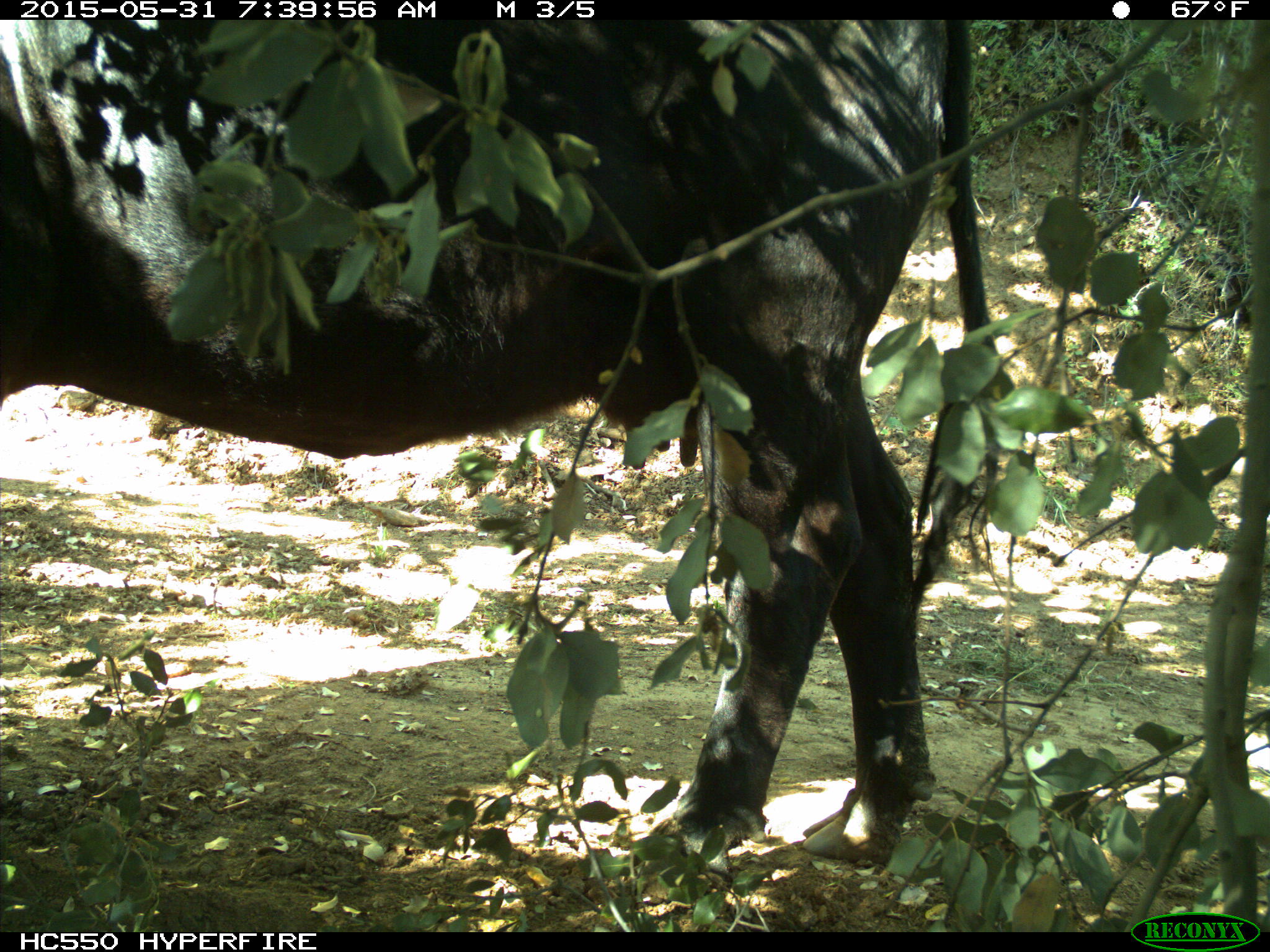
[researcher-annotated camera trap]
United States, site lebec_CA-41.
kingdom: Animalia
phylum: Chordata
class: Mammalia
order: Artiodactyla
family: Bovidae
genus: Bos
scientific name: Bos taurus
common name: domestic cow